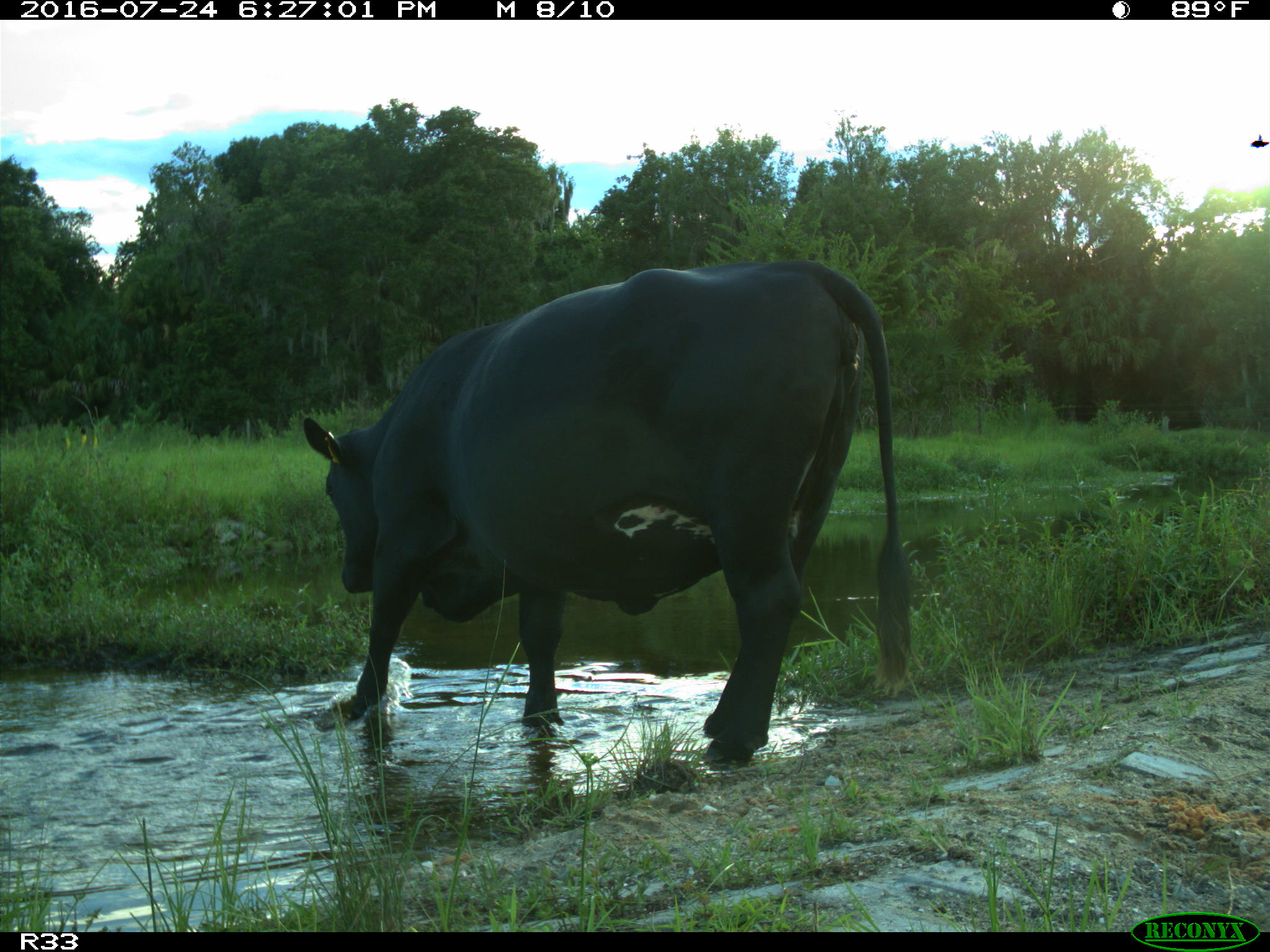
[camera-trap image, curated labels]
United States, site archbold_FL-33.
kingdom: Animalia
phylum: Chordata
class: Mammalia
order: Artiodactyla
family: Bovidae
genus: Bos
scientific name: Bos taurus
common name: domestic cow